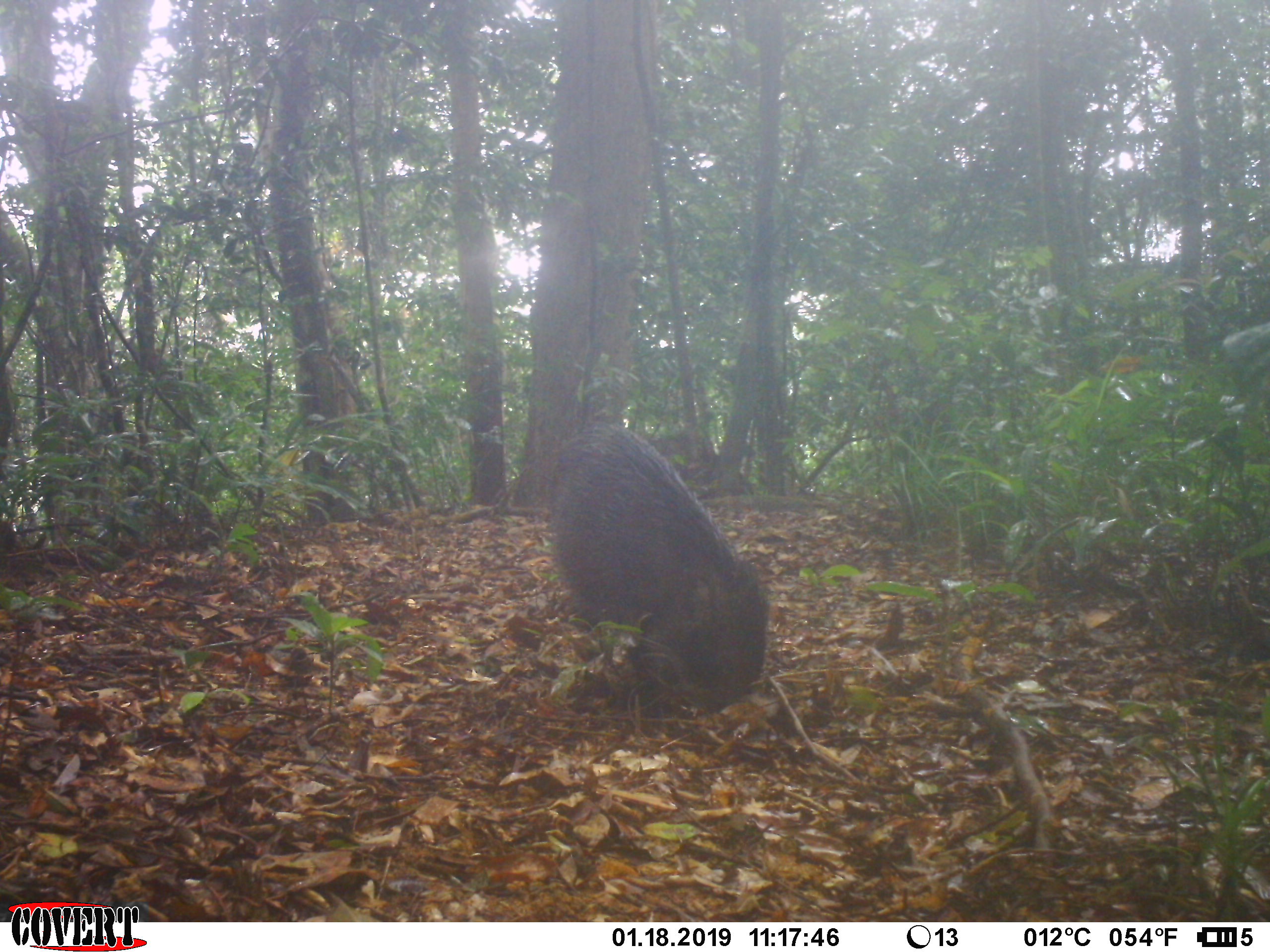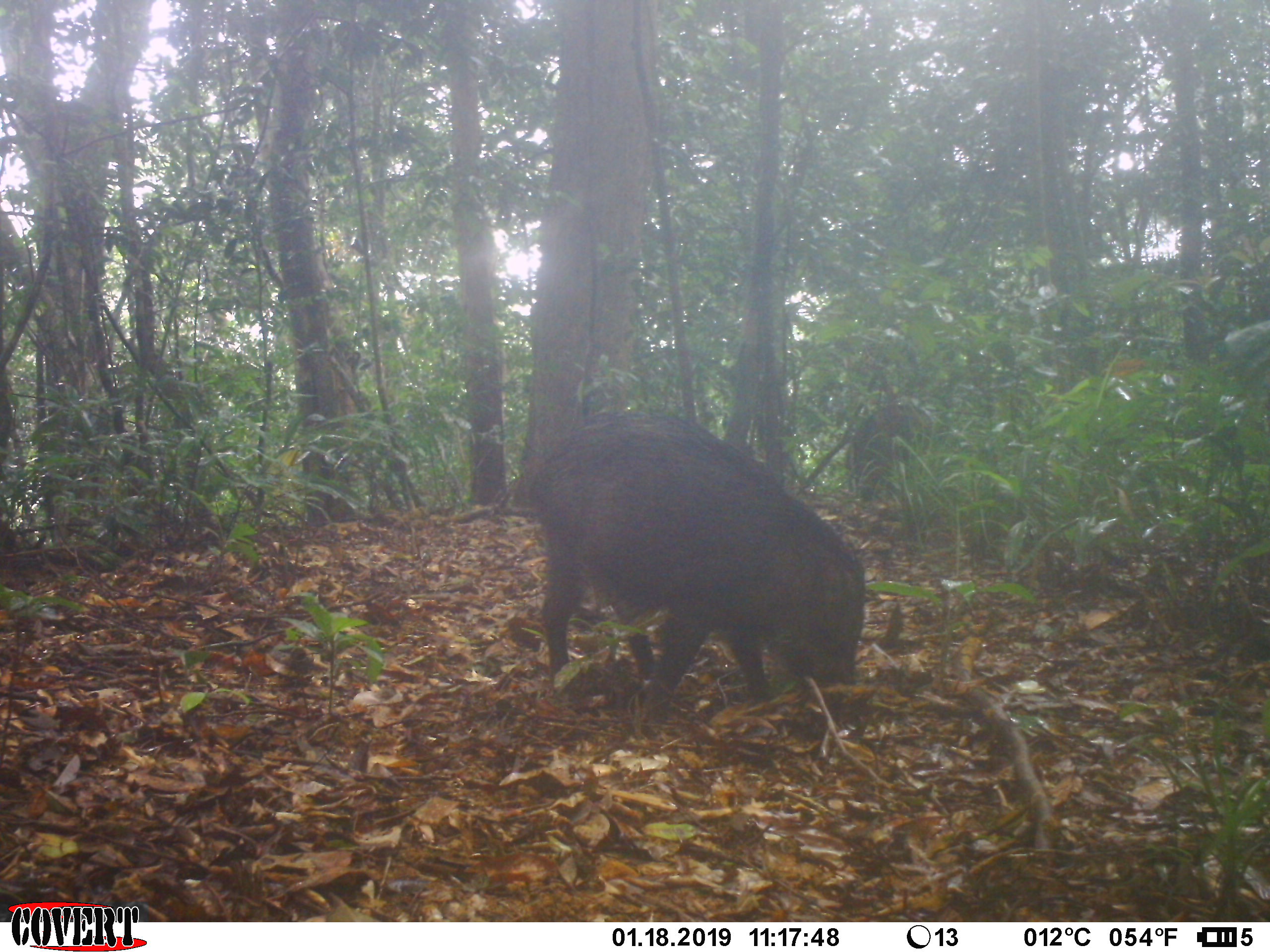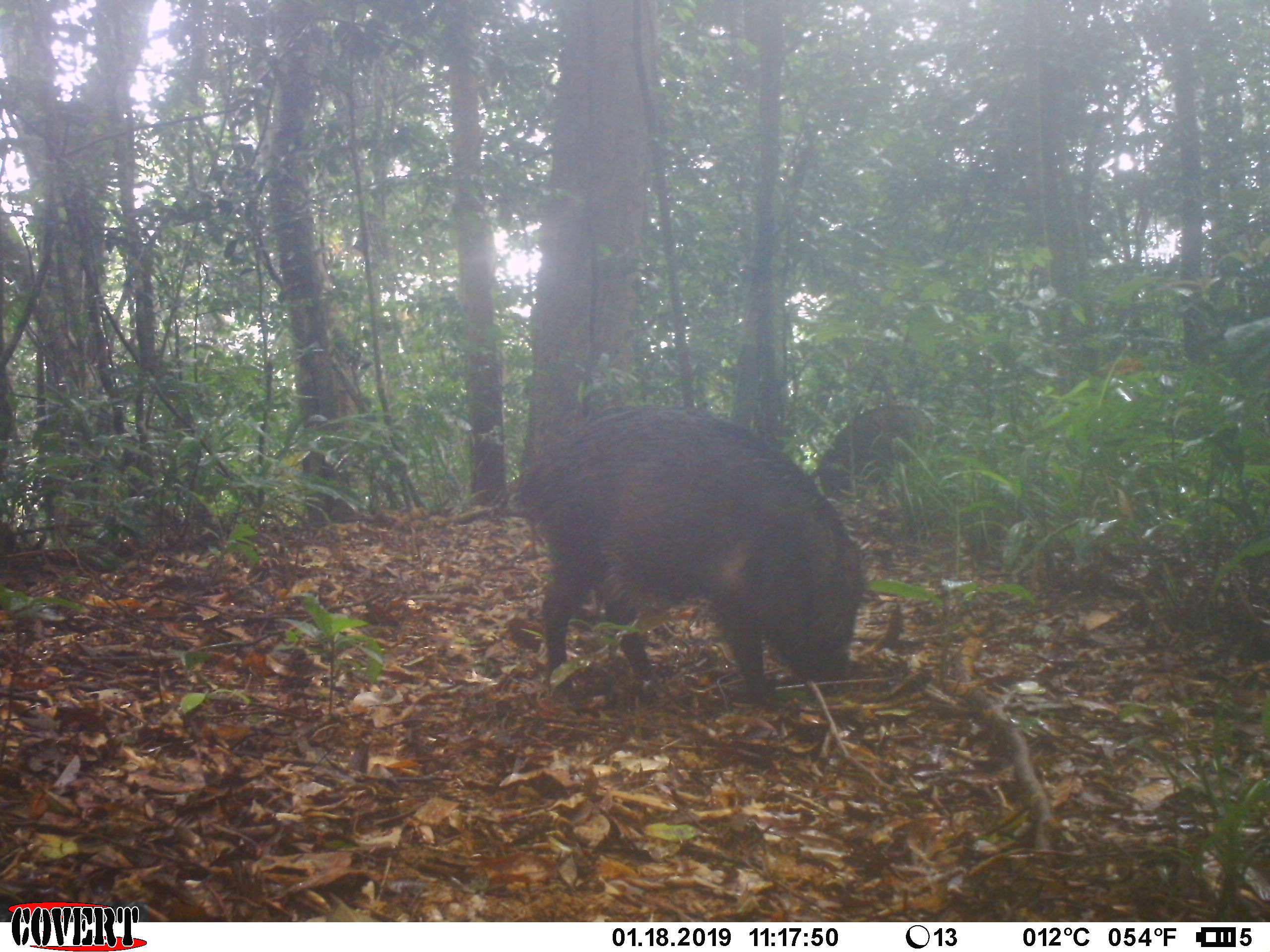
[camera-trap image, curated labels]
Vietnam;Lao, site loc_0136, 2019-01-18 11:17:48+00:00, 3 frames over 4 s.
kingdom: Animalia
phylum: Chordata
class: Mammalia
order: Artiodactyla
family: Suidae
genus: Sus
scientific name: Sus scrofa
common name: eurasian wild pig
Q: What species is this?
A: Eurasian wild pig (Sus scrofa).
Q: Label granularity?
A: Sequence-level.